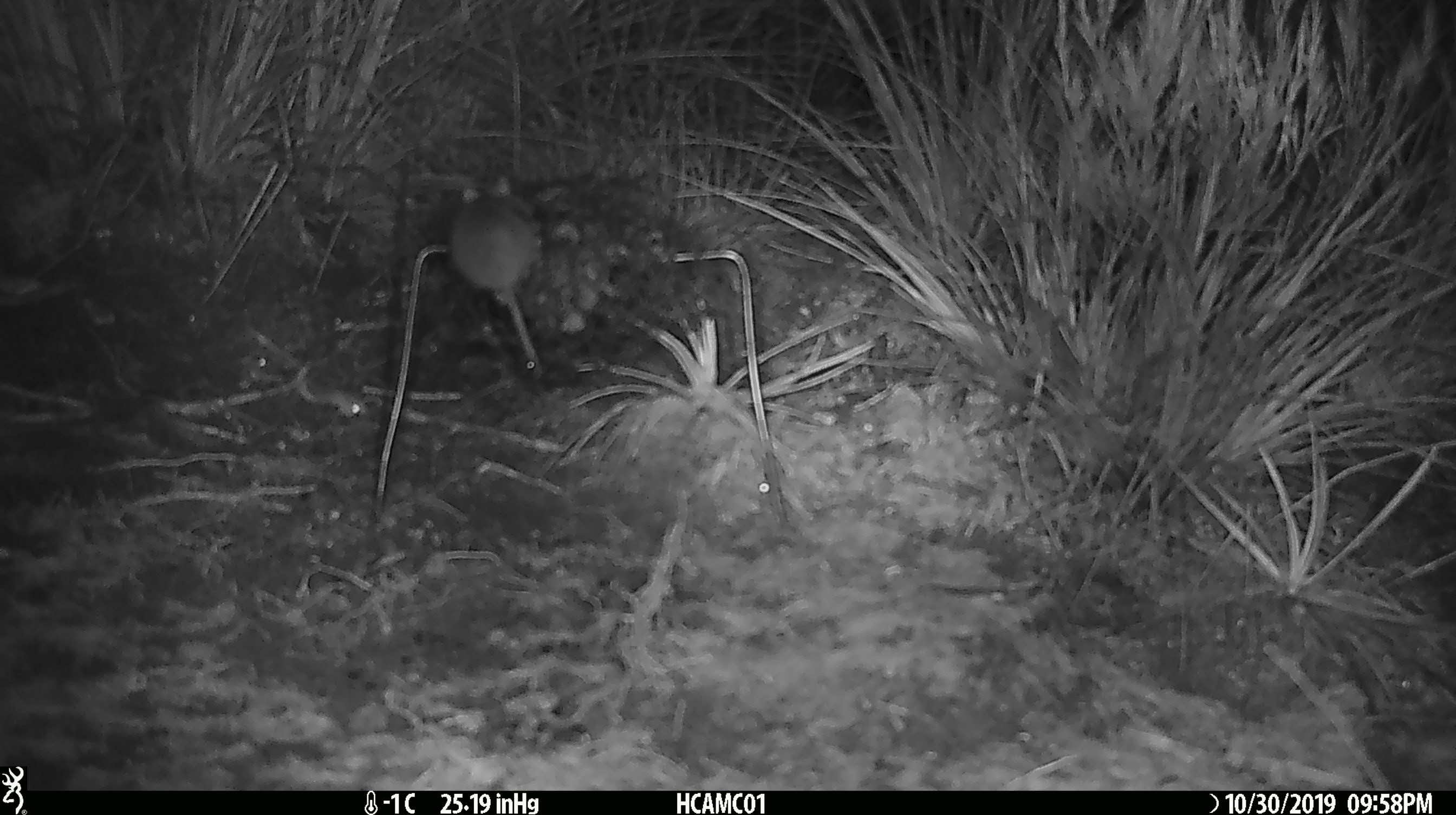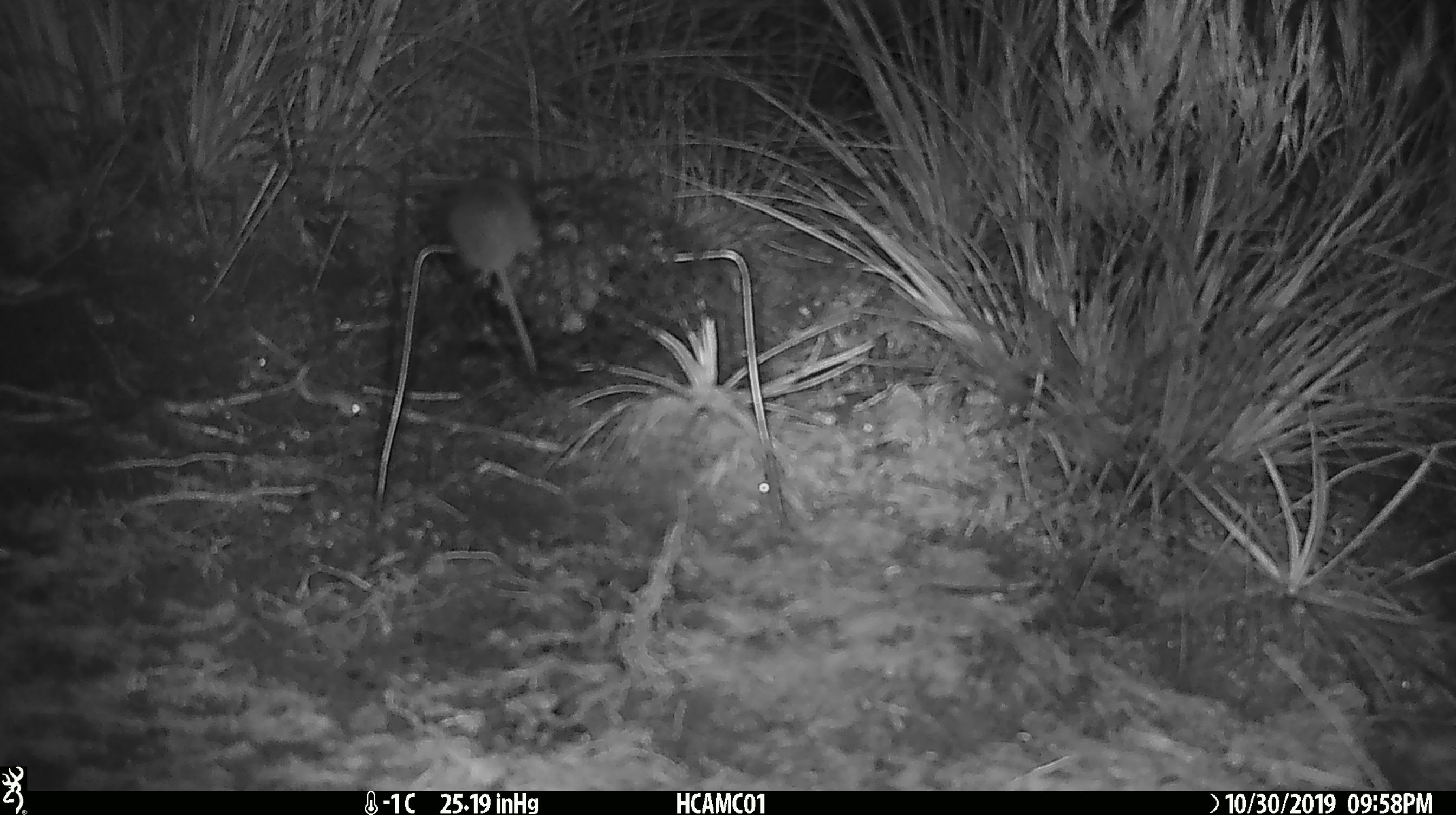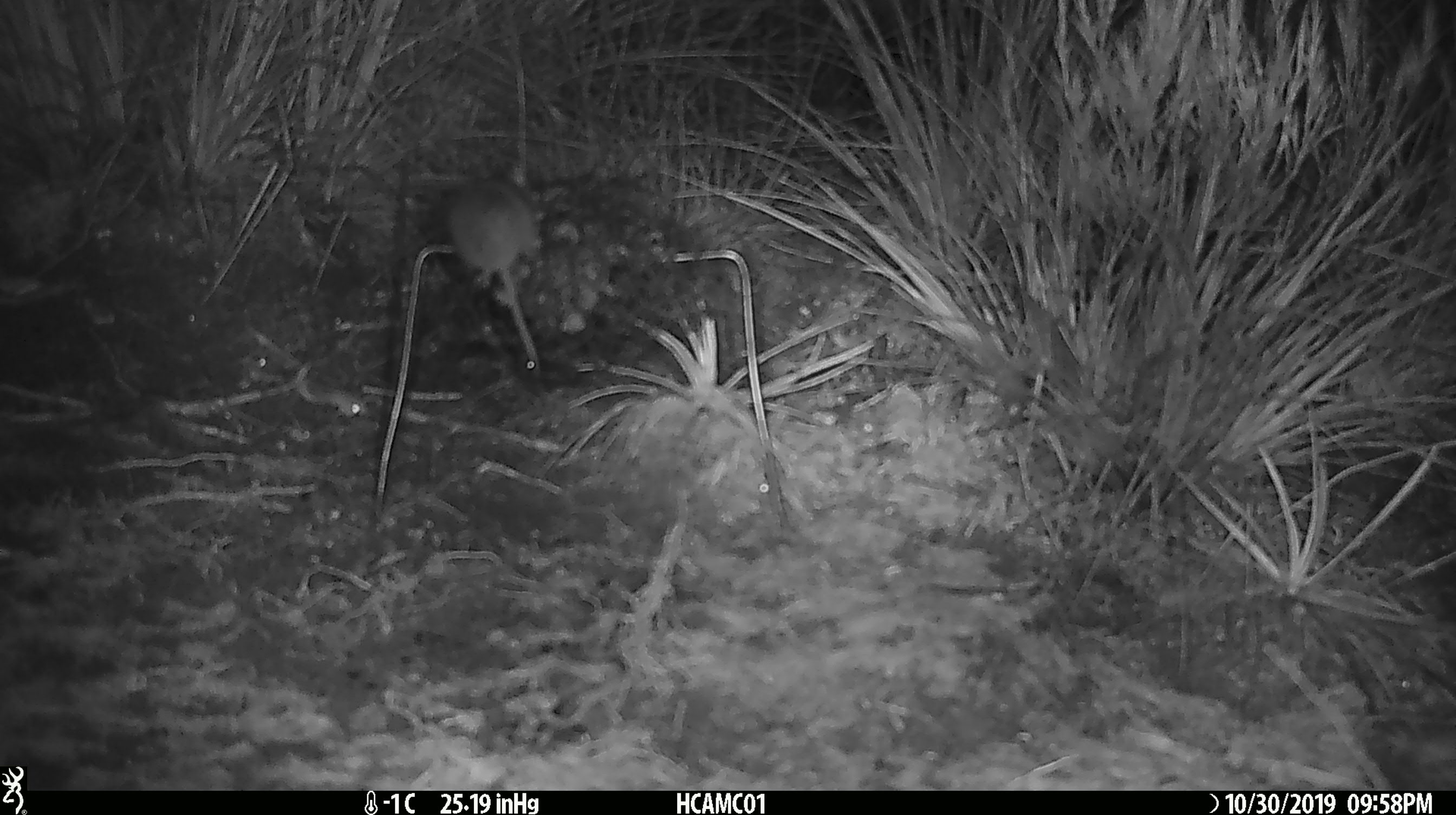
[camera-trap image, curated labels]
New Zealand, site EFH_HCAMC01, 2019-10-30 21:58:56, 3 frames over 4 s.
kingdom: Animalia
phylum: Chordata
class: Mammalia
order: Rodentia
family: Muridae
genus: Mus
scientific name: Mus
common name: mouse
Mouse (Mus).